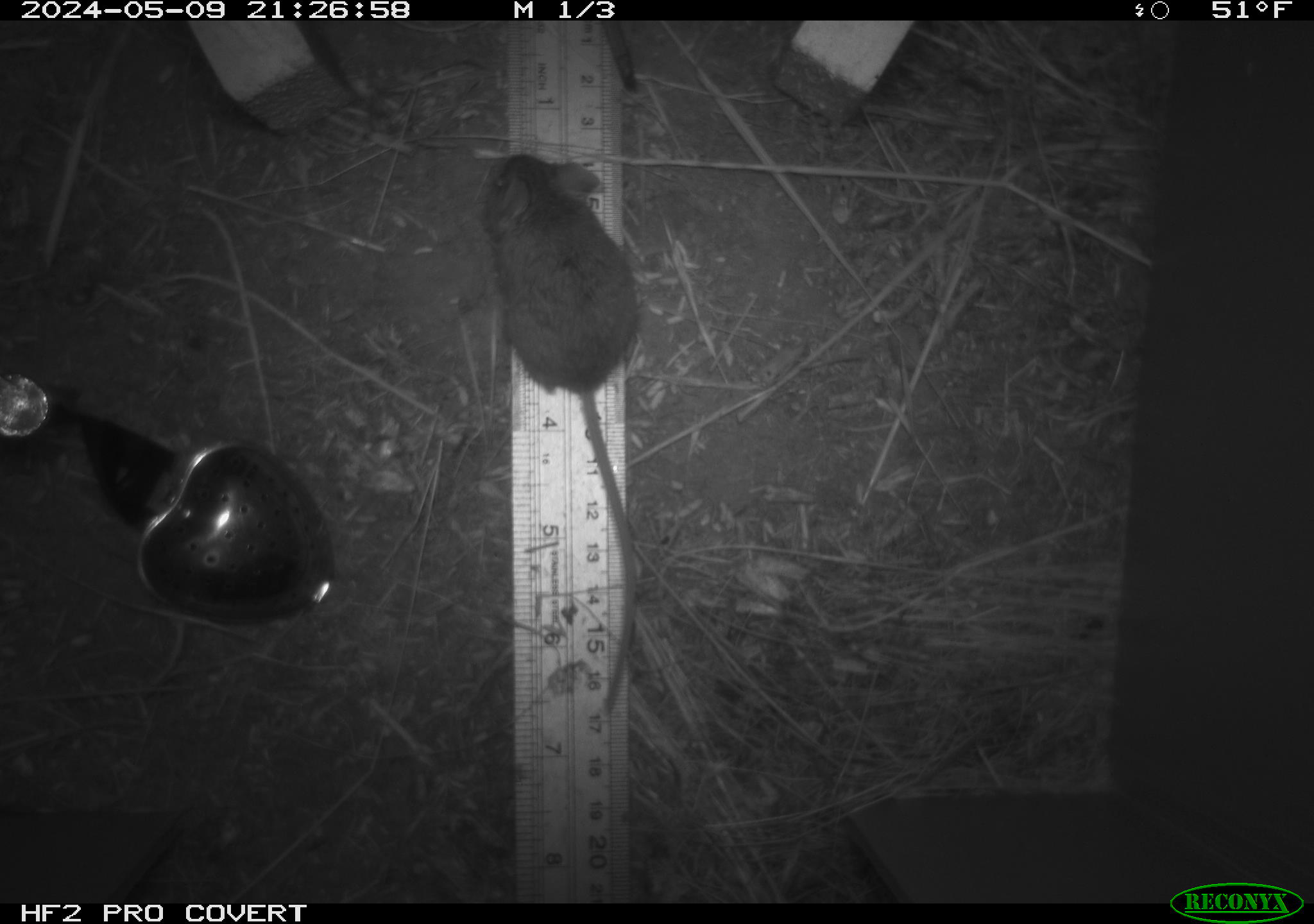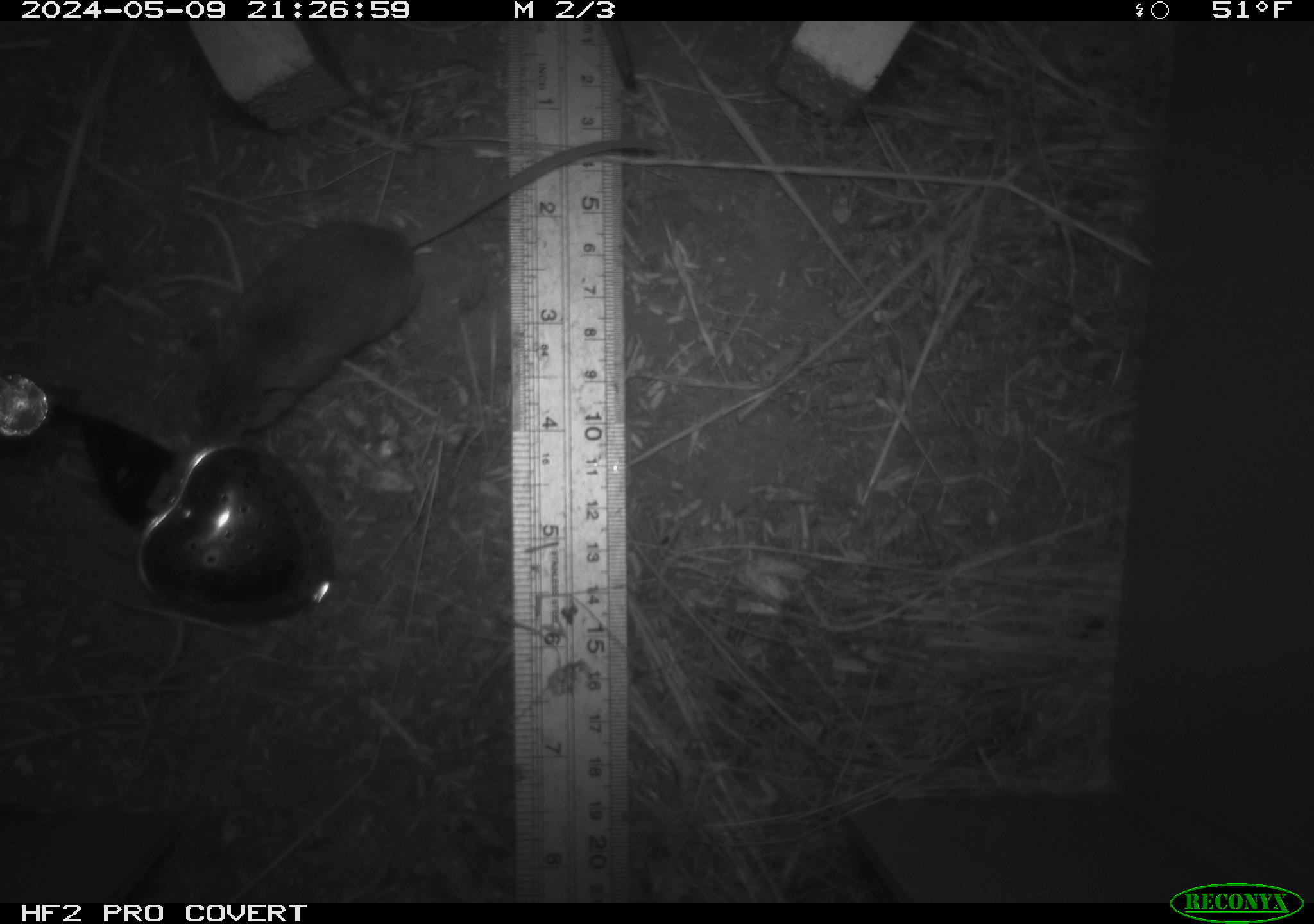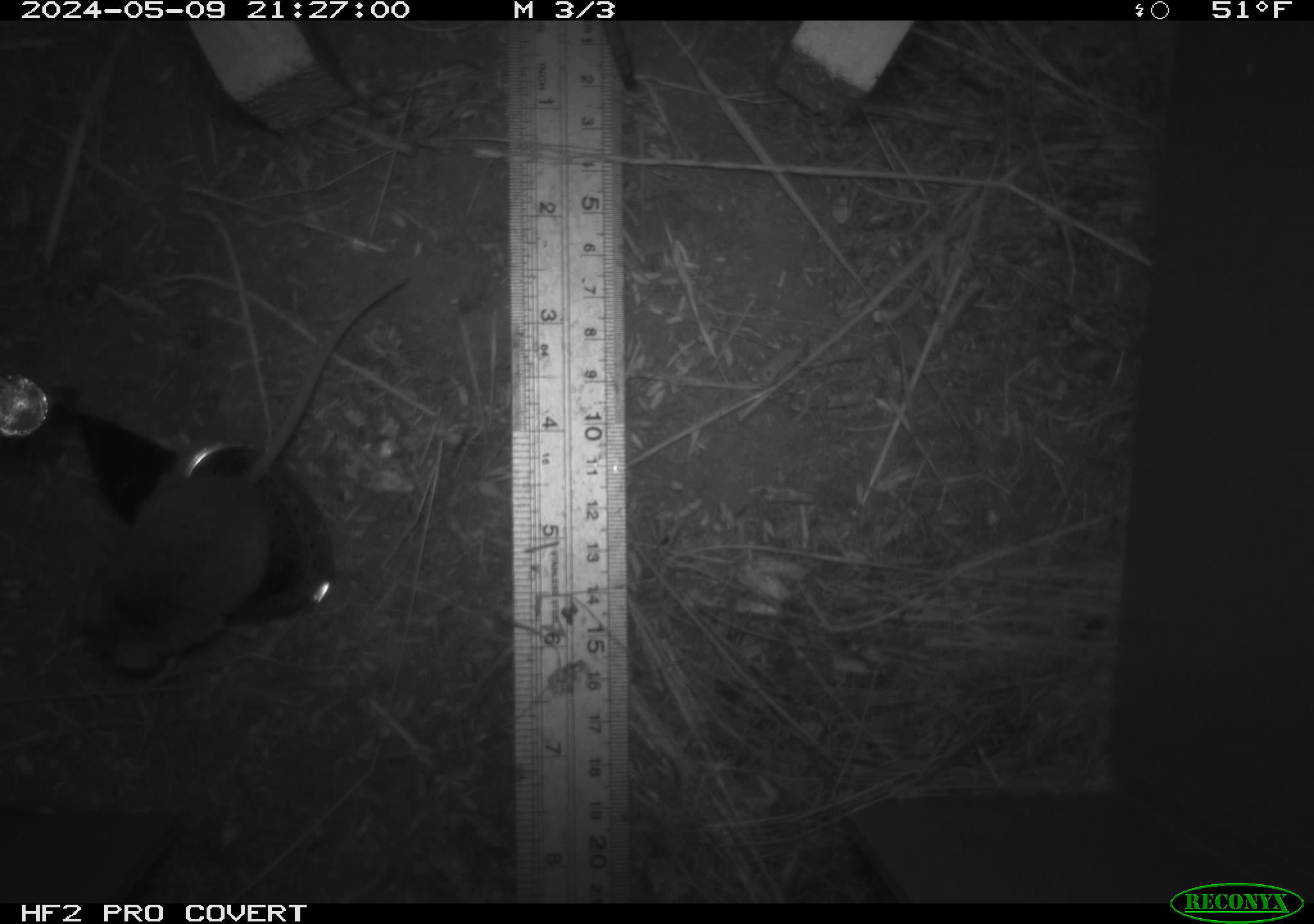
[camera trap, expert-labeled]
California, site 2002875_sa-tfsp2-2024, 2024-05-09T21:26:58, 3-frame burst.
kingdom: Animalia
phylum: Chordata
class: Mammalia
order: Rodentia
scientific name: Rodentia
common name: mouse species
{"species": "mouse species (Rodentia)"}